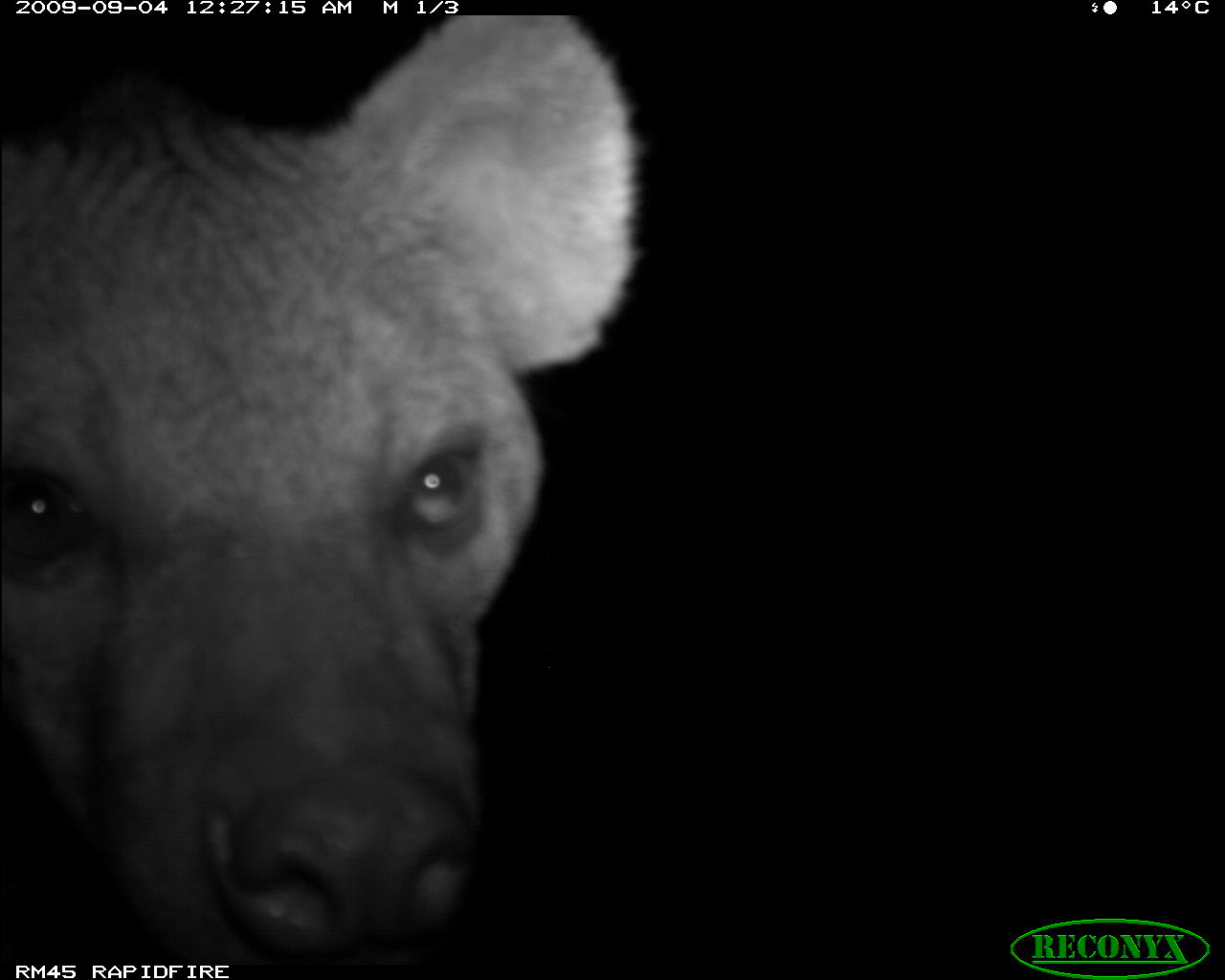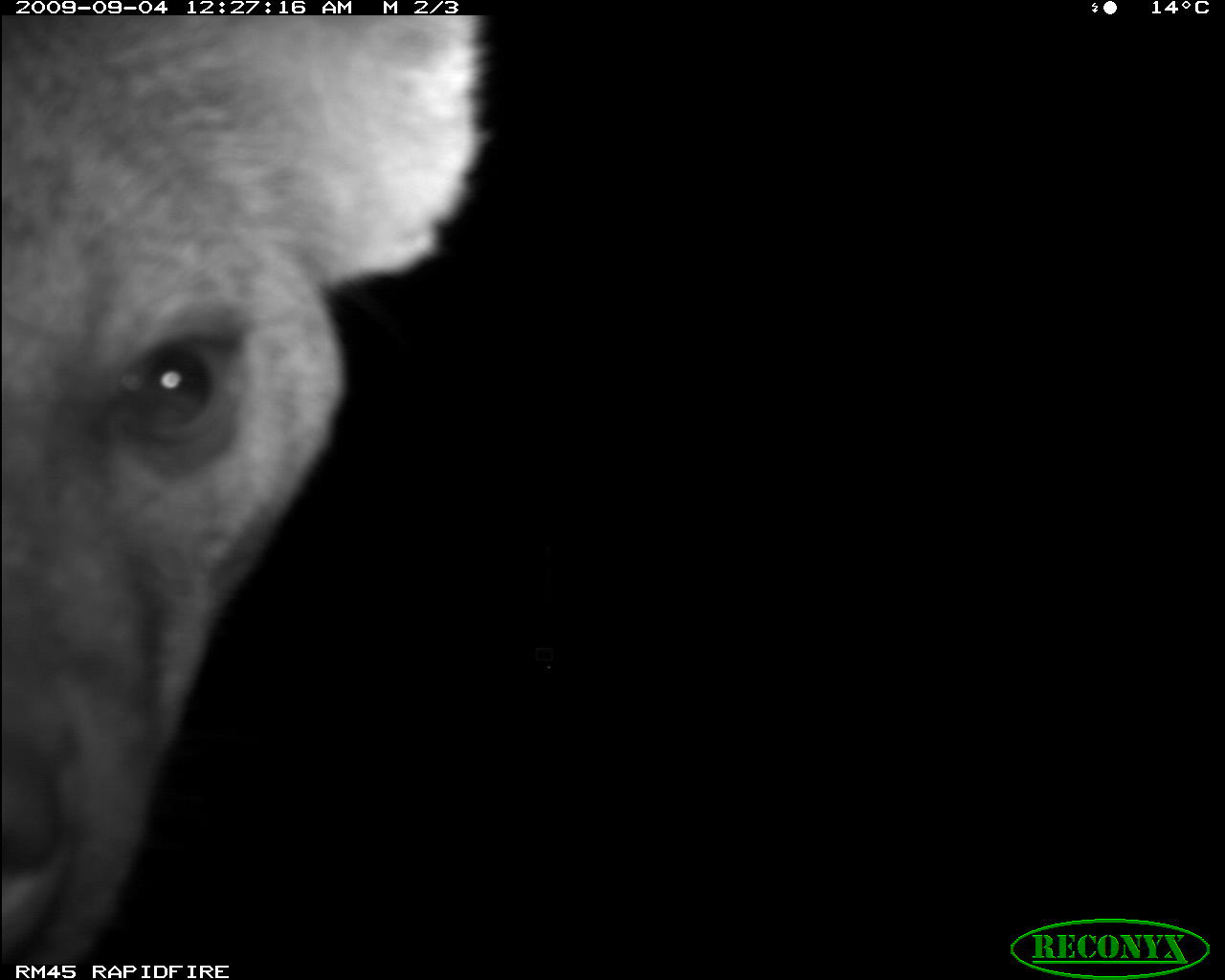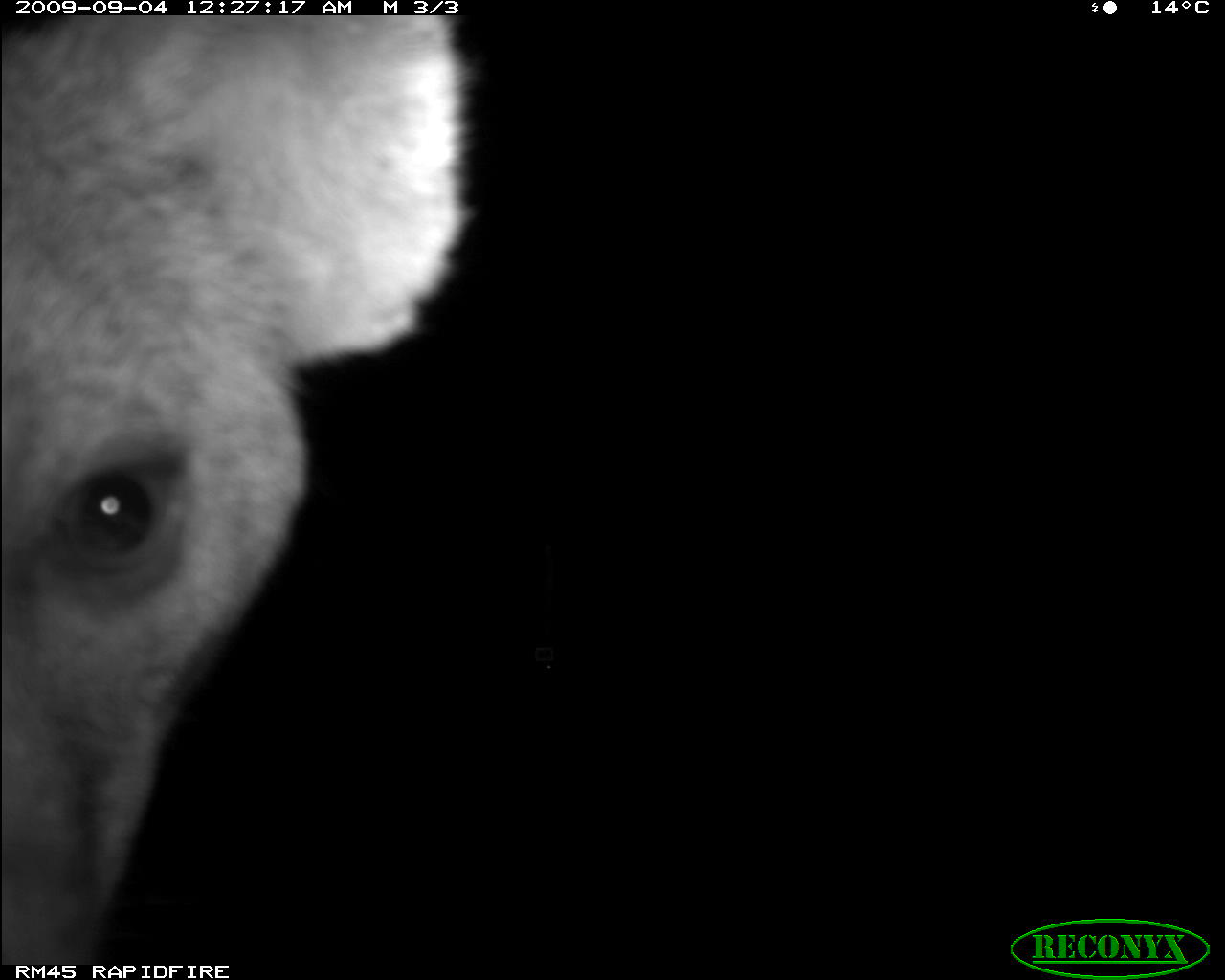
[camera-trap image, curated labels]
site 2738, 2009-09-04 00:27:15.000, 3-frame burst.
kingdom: Animalia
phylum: Chordata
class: Mammalia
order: Carnivora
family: Hyaenidae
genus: Crocuta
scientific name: Crocuta crocuta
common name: spotted hyena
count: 1